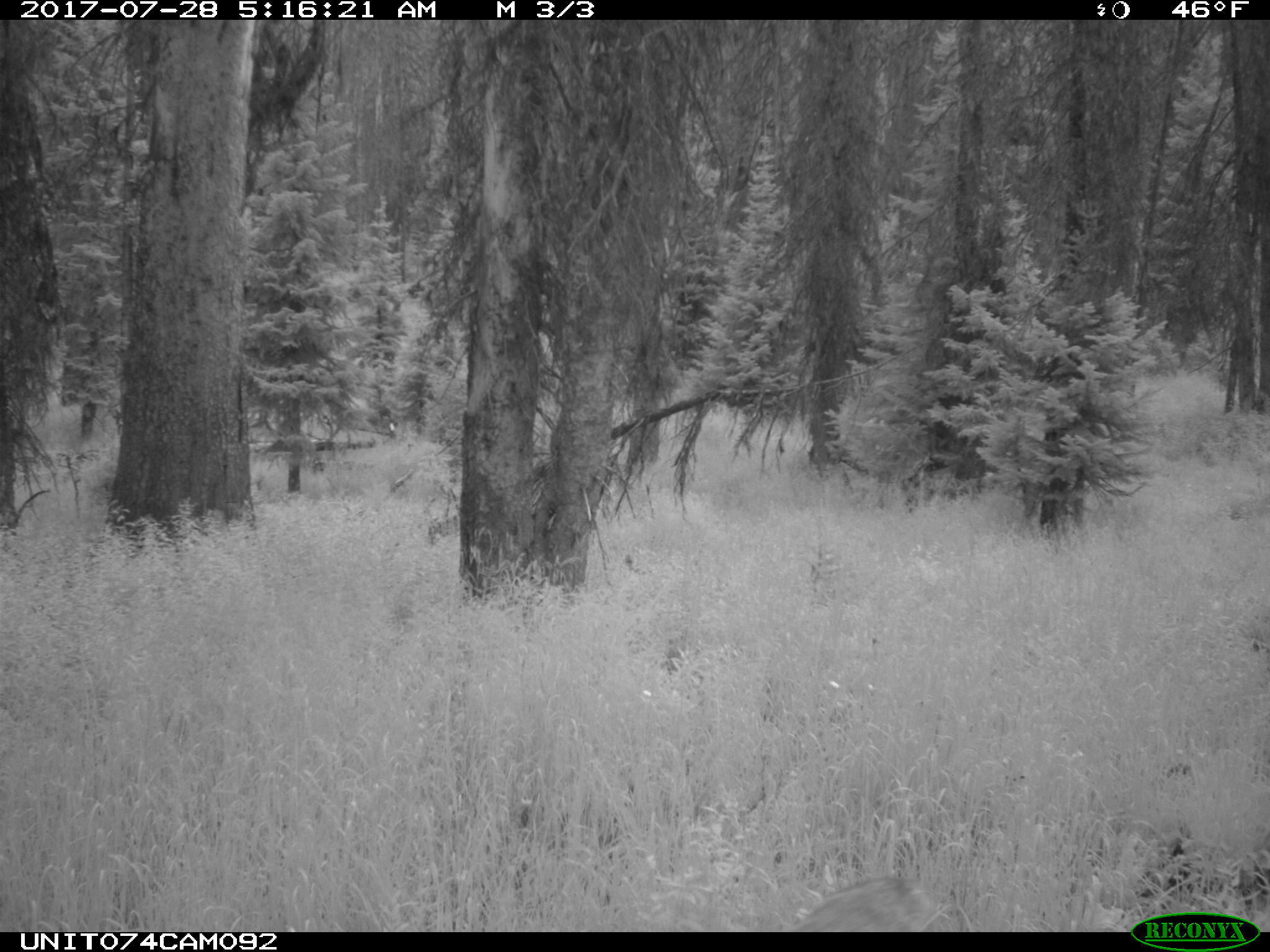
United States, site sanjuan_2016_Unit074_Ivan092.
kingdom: Animalia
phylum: Chordata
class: Mammalia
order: Artiodactyla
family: Cervidae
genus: Odocoileus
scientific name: Odocoileus hemionus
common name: mule deer